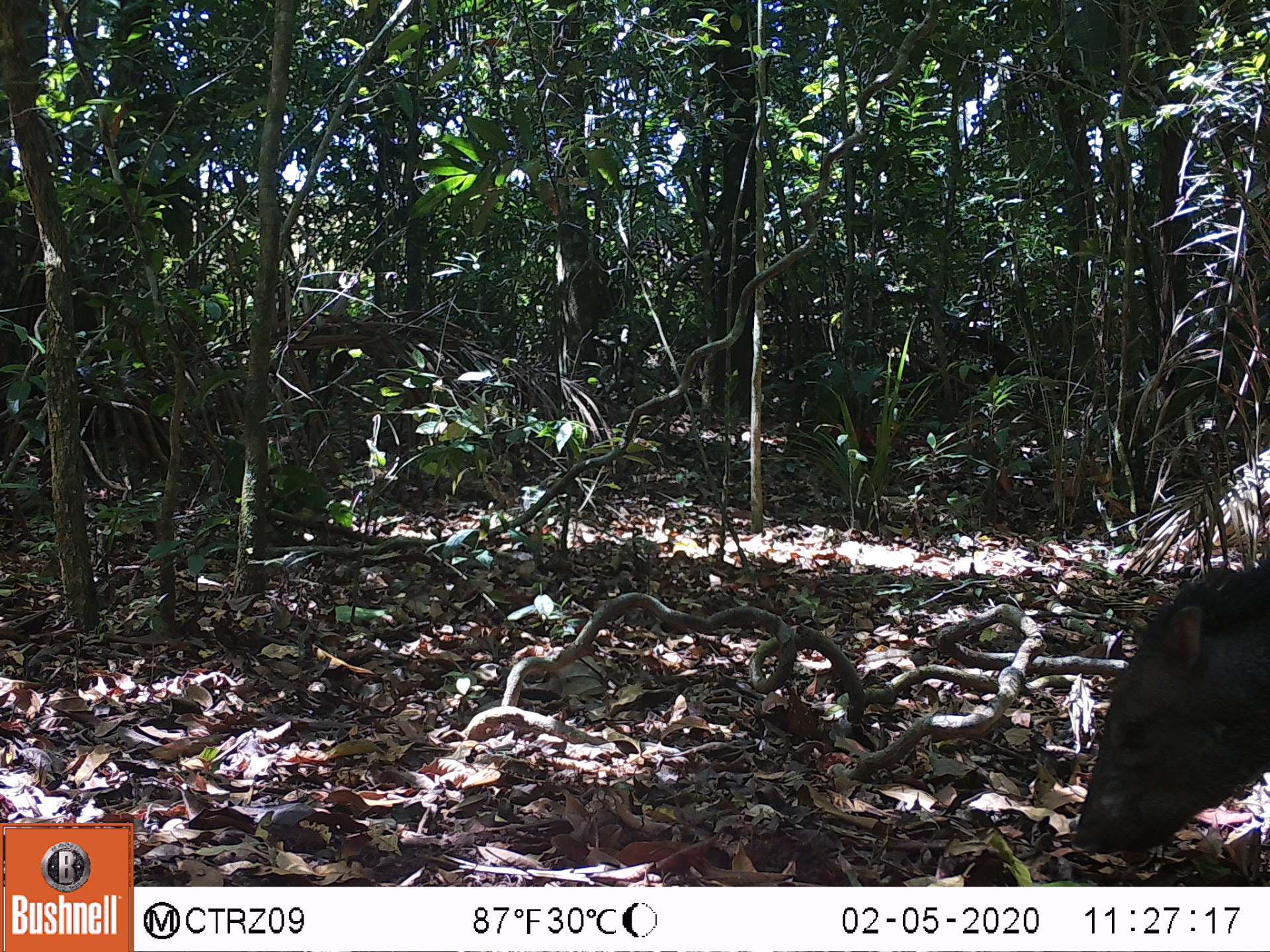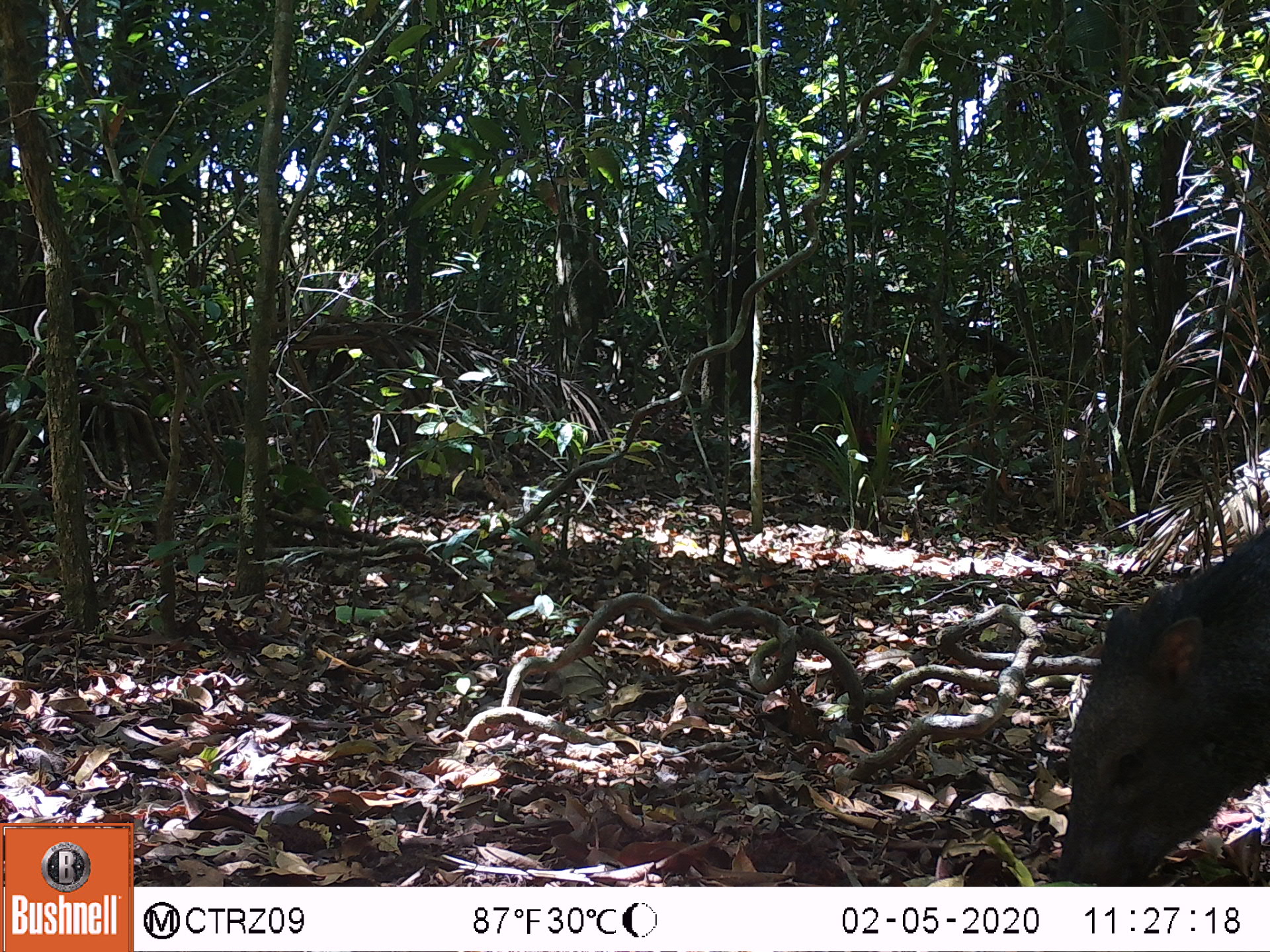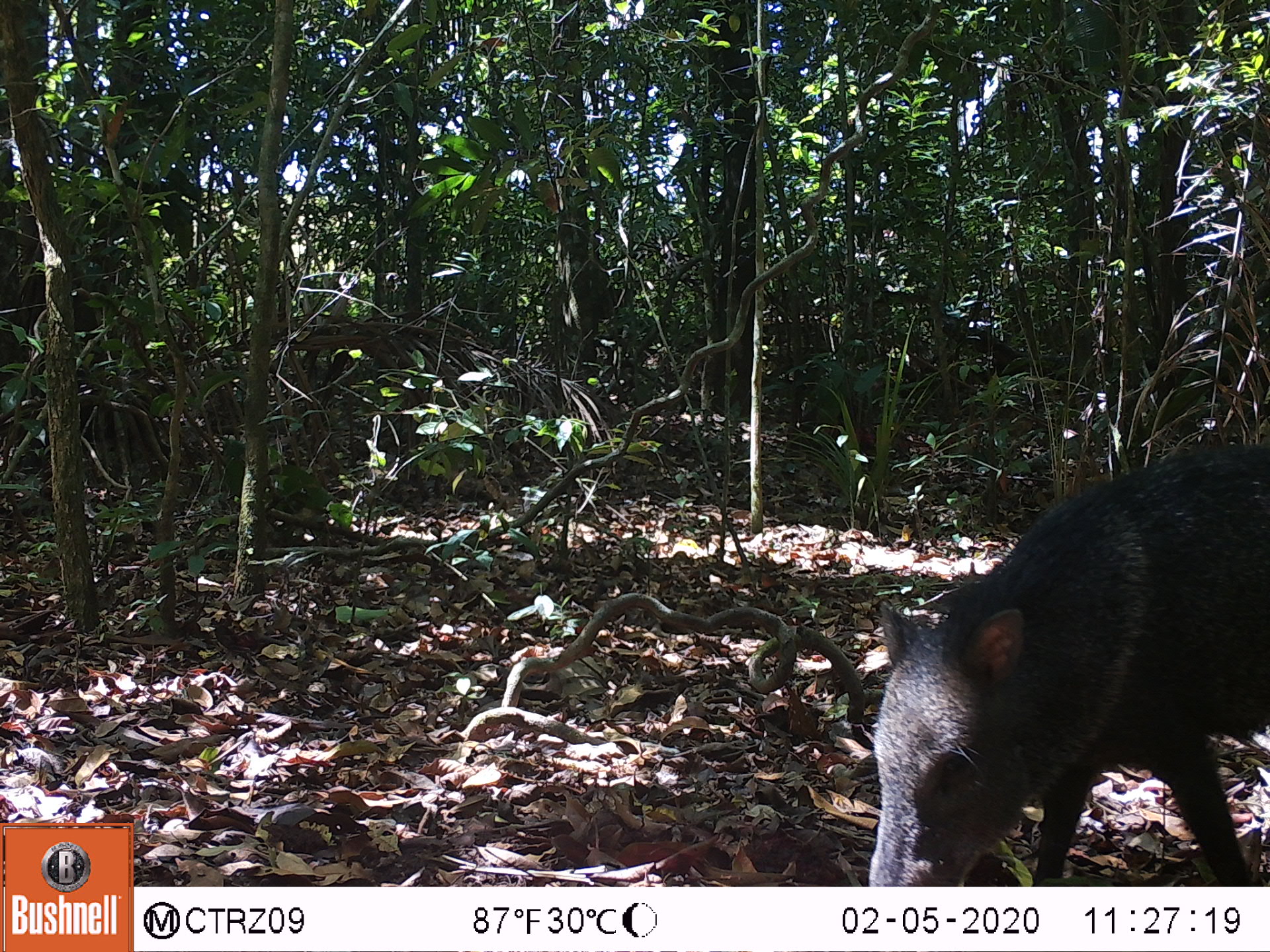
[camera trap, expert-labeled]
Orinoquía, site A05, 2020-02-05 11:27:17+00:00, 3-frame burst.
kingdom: Animalia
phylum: Chordata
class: Mammalia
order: Artiodactyla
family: Tayassuidae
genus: Pecari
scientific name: Pecari tajacu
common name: collared peccary